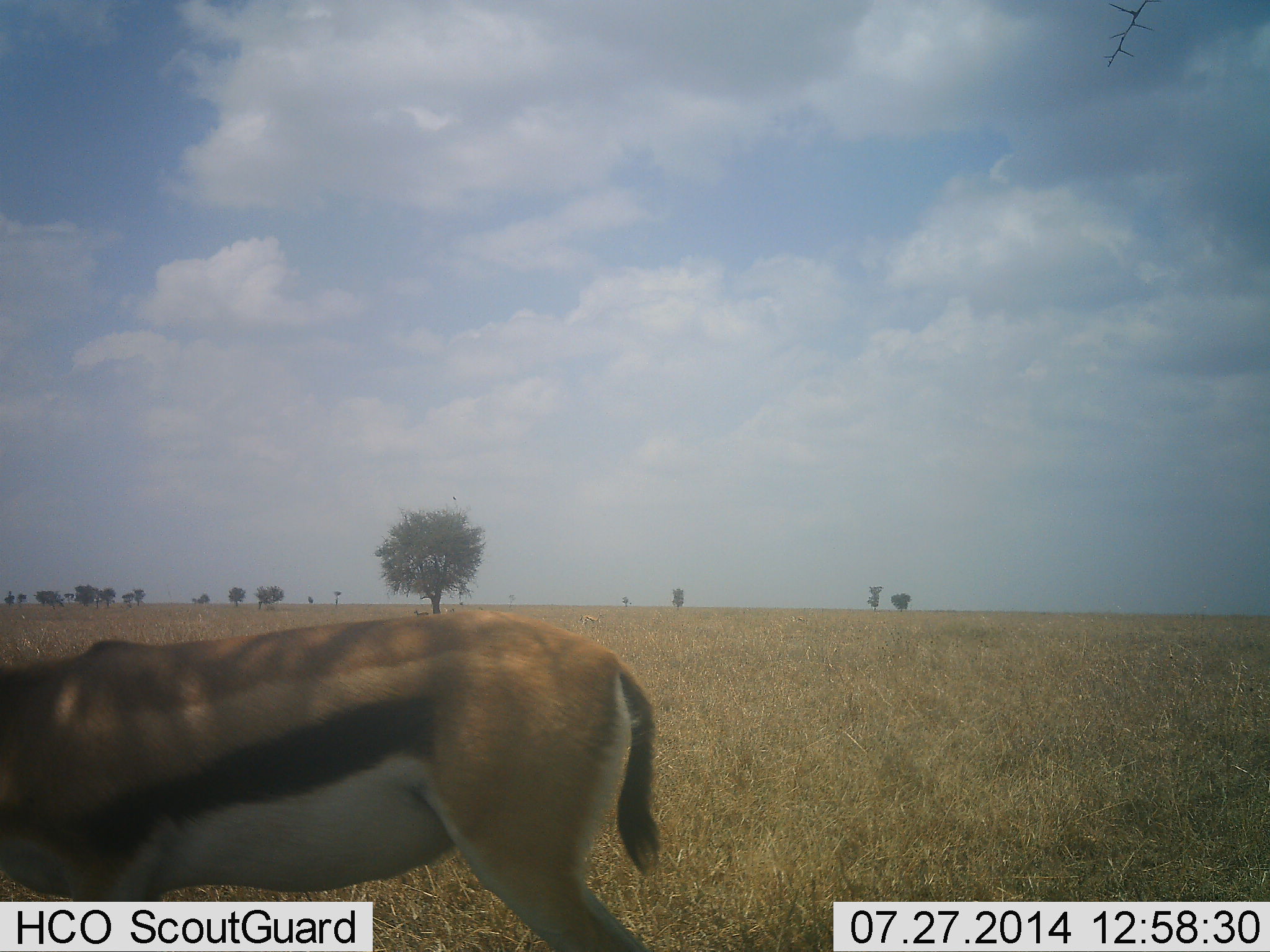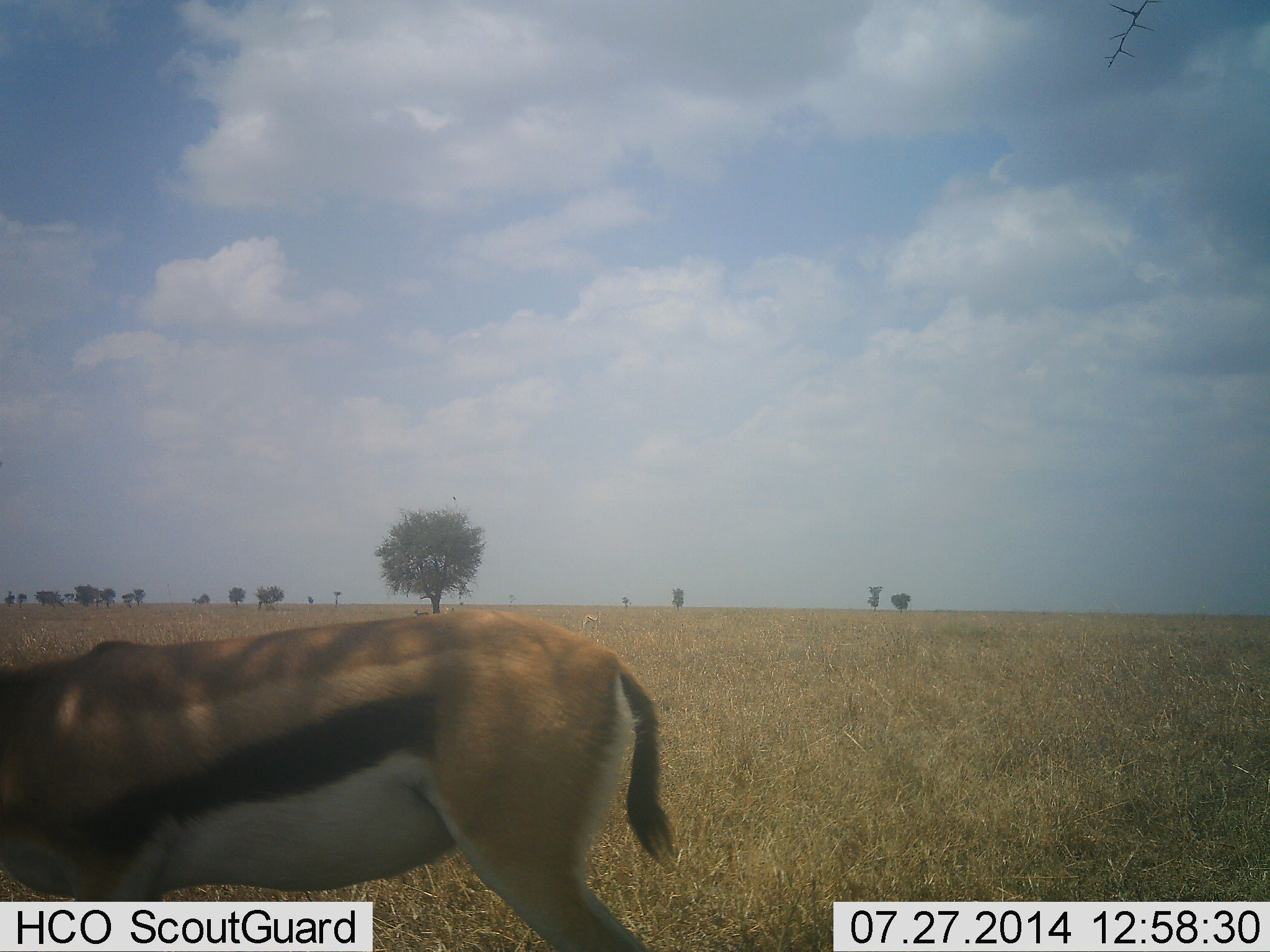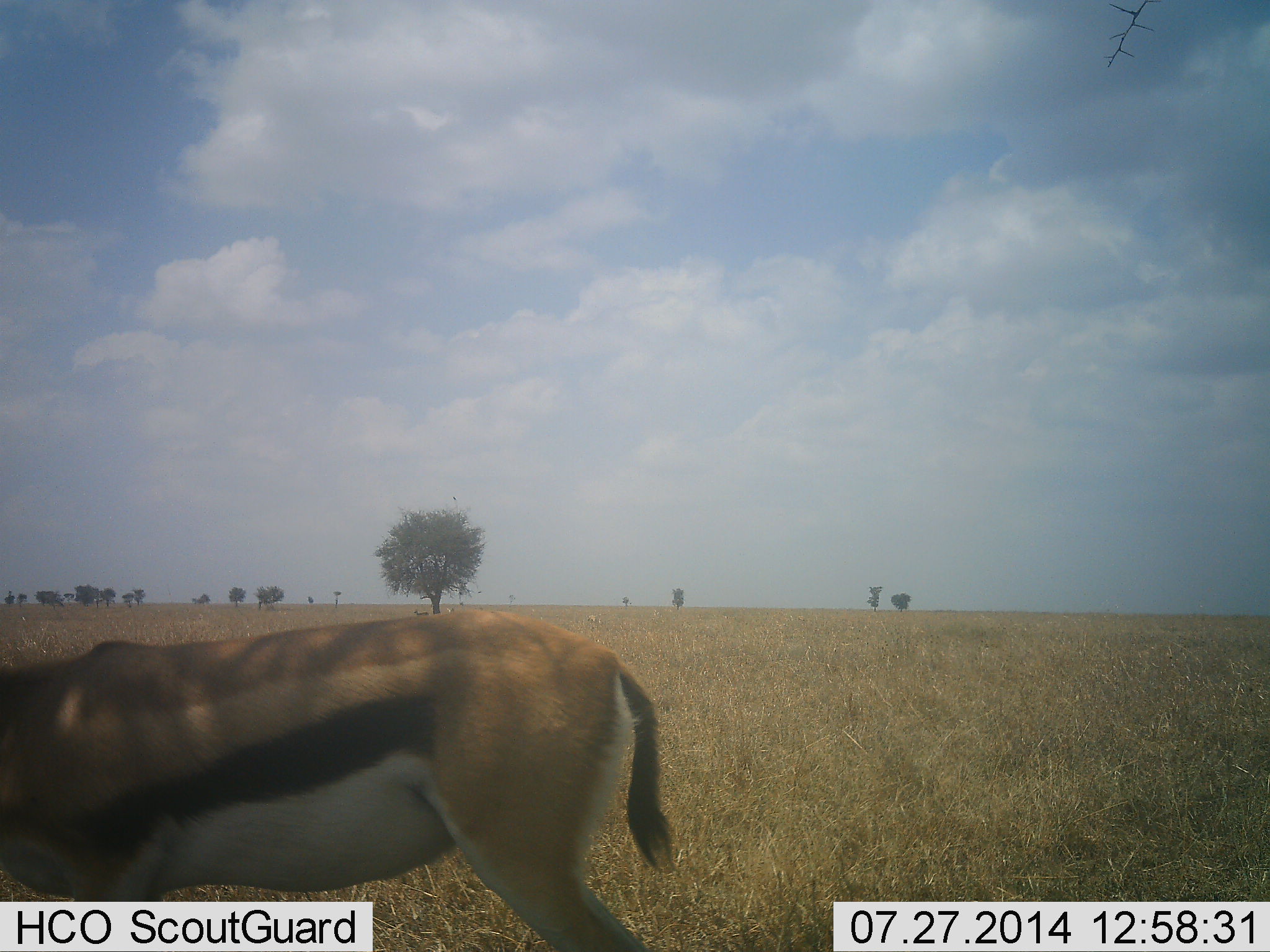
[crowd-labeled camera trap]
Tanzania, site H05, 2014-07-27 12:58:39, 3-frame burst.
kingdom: Animalia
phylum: Chordata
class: Mammalia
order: Artiodactyla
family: Bovidae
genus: Eudorcas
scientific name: Eudorcas thomsonii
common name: thomson's gazelle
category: gazellethomsons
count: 1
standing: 60%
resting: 0%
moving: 0%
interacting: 0%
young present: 0%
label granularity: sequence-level